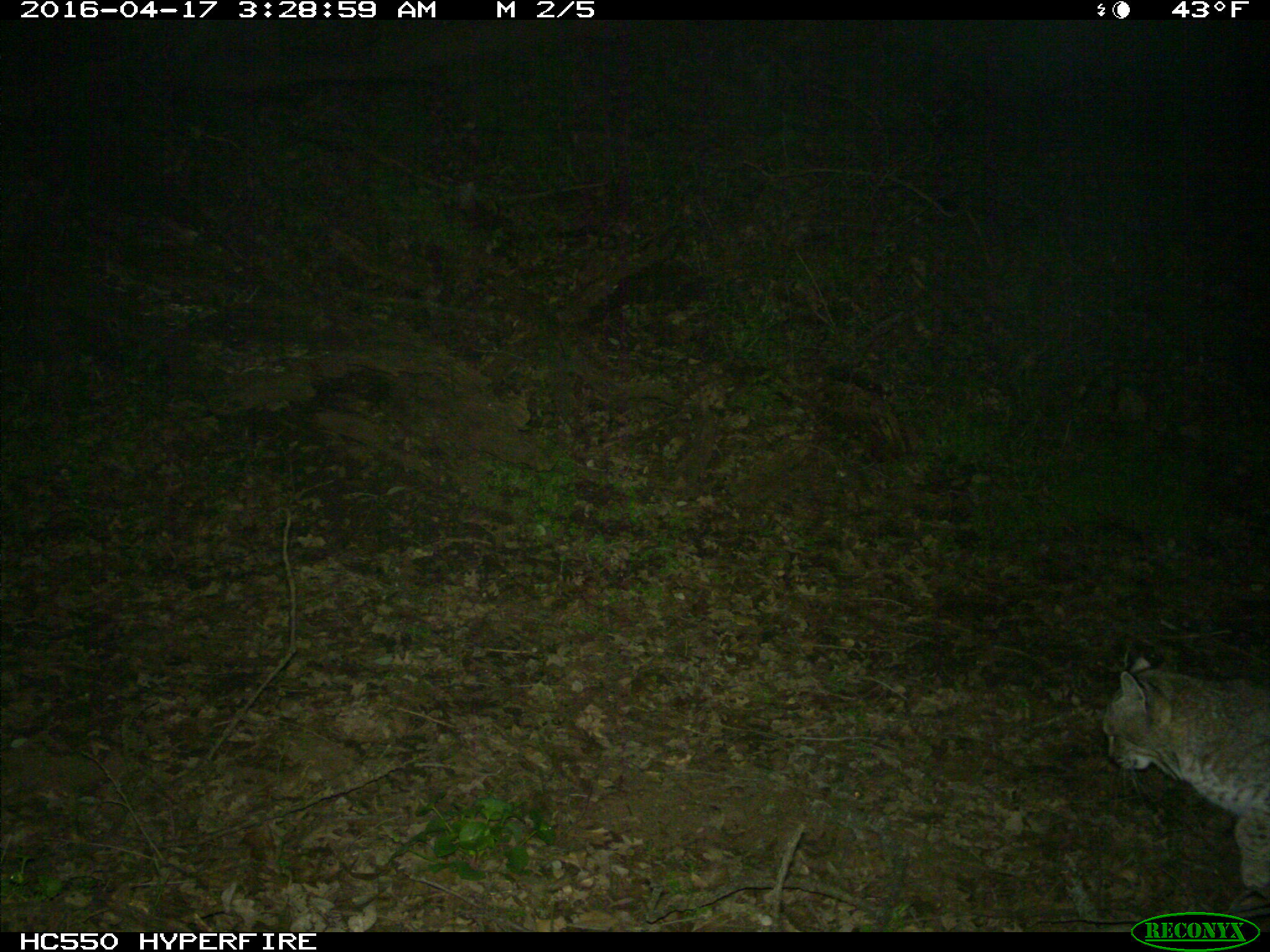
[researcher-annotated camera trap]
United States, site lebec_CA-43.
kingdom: Animalia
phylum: Chordata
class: Mammalia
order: Carnivora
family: Felidae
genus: Lynx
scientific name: Lynx rufus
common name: bobcat